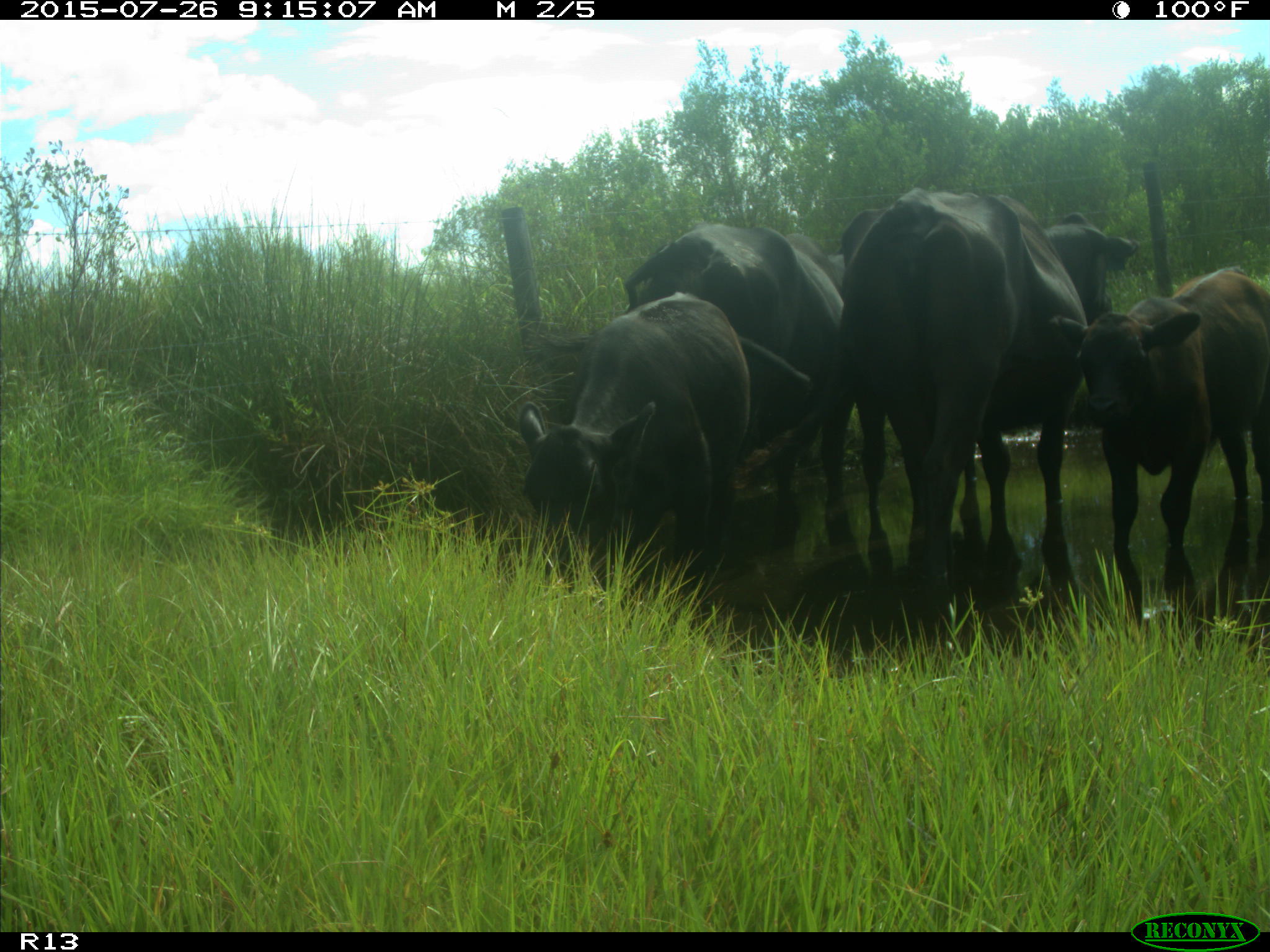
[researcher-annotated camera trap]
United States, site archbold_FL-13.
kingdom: Animalia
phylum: Chordata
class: Mammalia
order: Artiodactyla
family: Bovidae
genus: Bos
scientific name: Bos taurus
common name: domestic cow